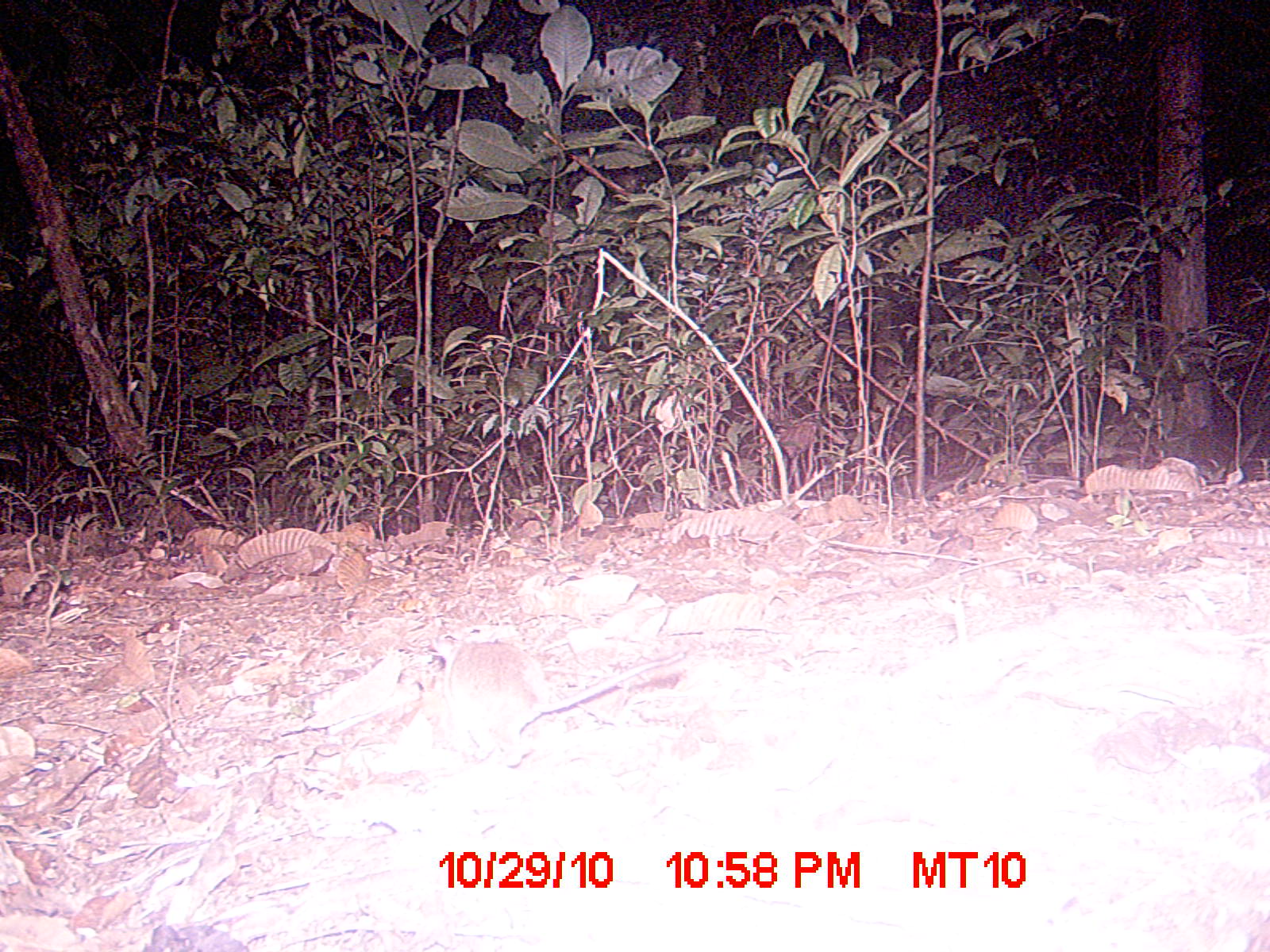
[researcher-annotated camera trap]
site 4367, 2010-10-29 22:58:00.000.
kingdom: Animalia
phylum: Chordata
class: Mammalia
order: Rodentia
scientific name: Rodentia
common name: rodents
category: unknown rodent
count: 1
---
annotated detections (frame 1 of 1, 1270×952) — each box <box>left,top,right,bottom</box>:
unknown rodent: <box>395,636,688,766</box>